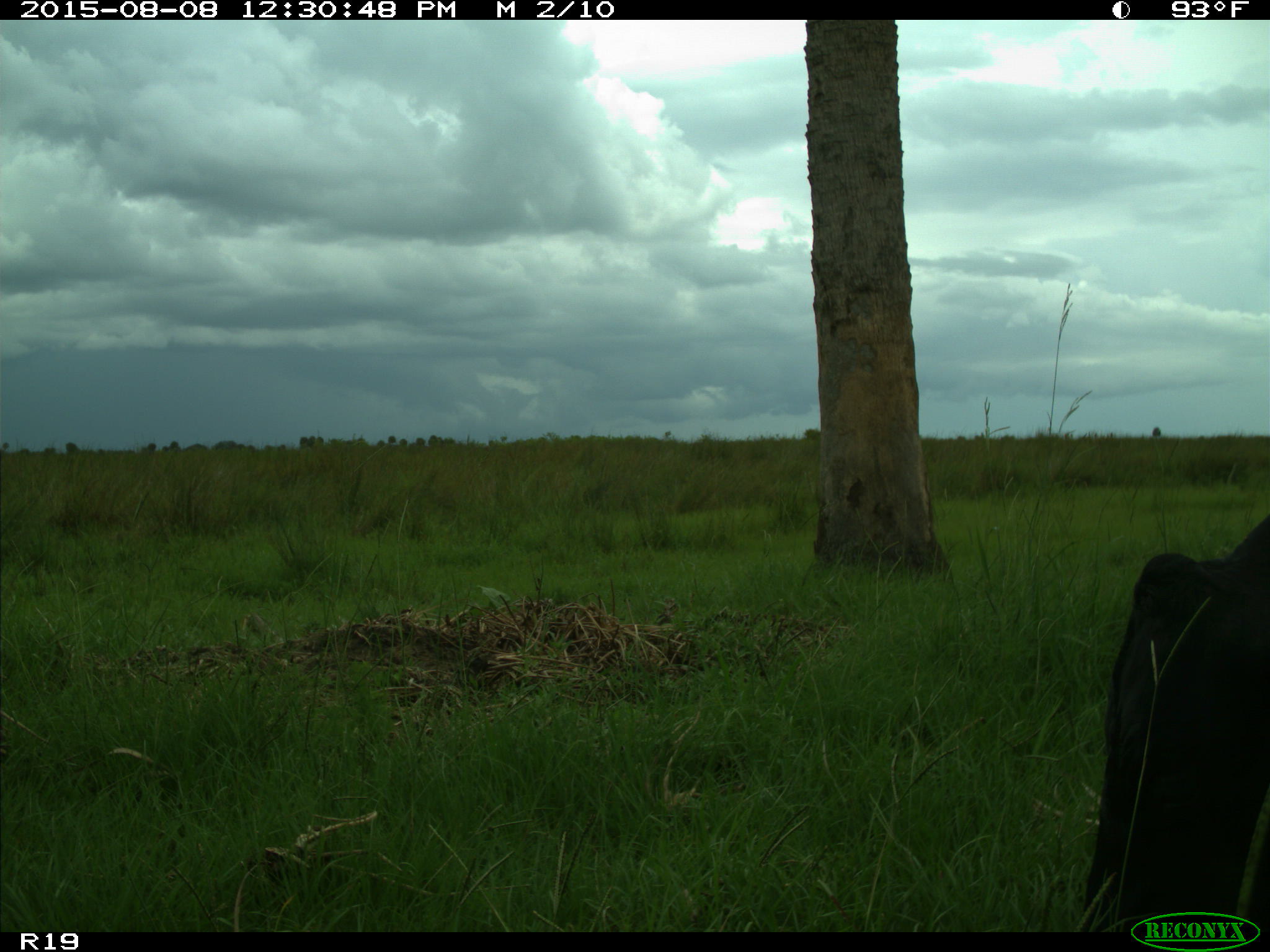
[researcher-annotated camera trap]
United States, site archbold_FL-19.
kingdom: Animalia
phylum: Chordata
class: Mammalia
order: Artiodactyla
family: Bovidae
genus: Bos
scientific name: Bos taurus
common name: domestic cow